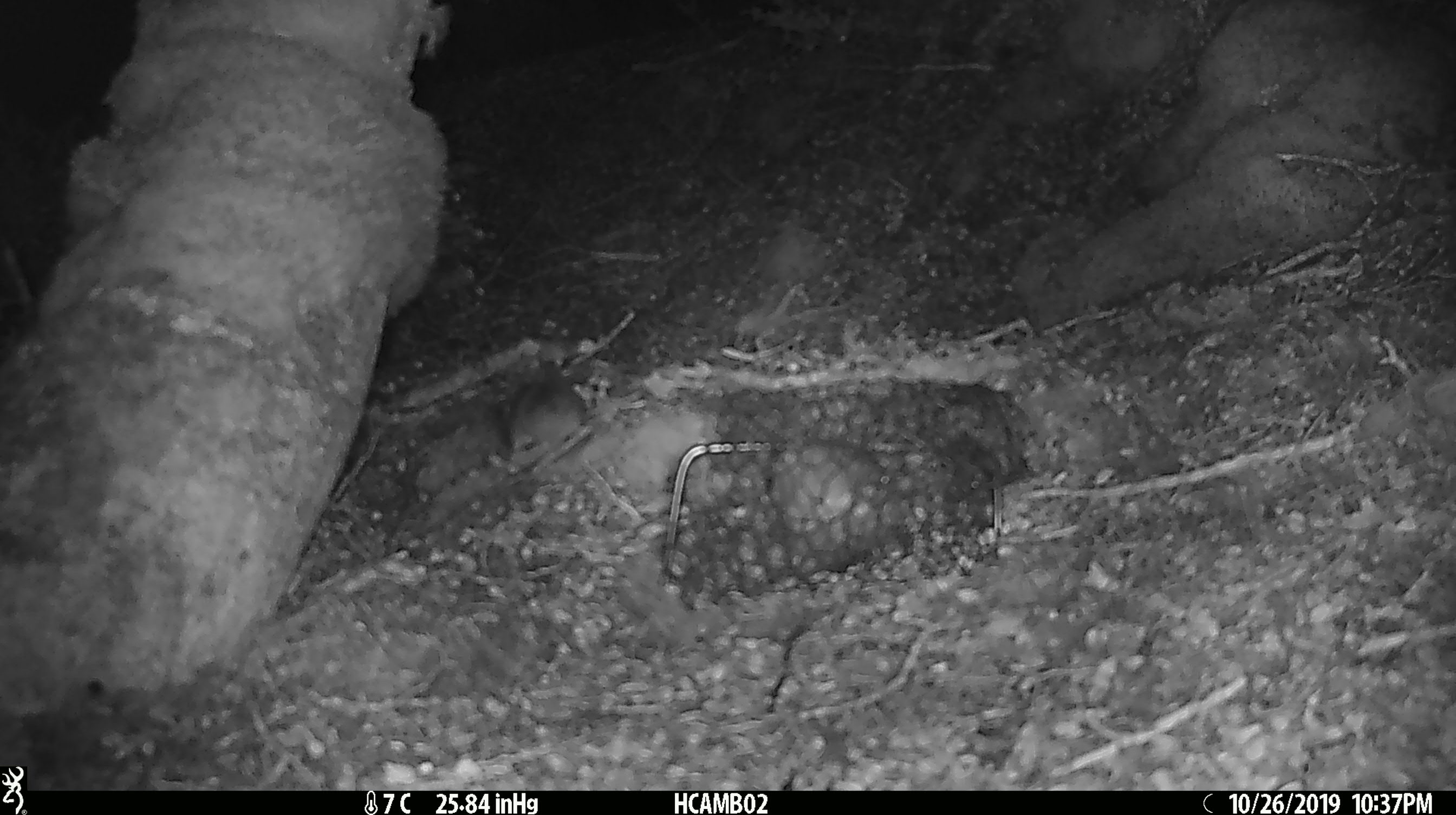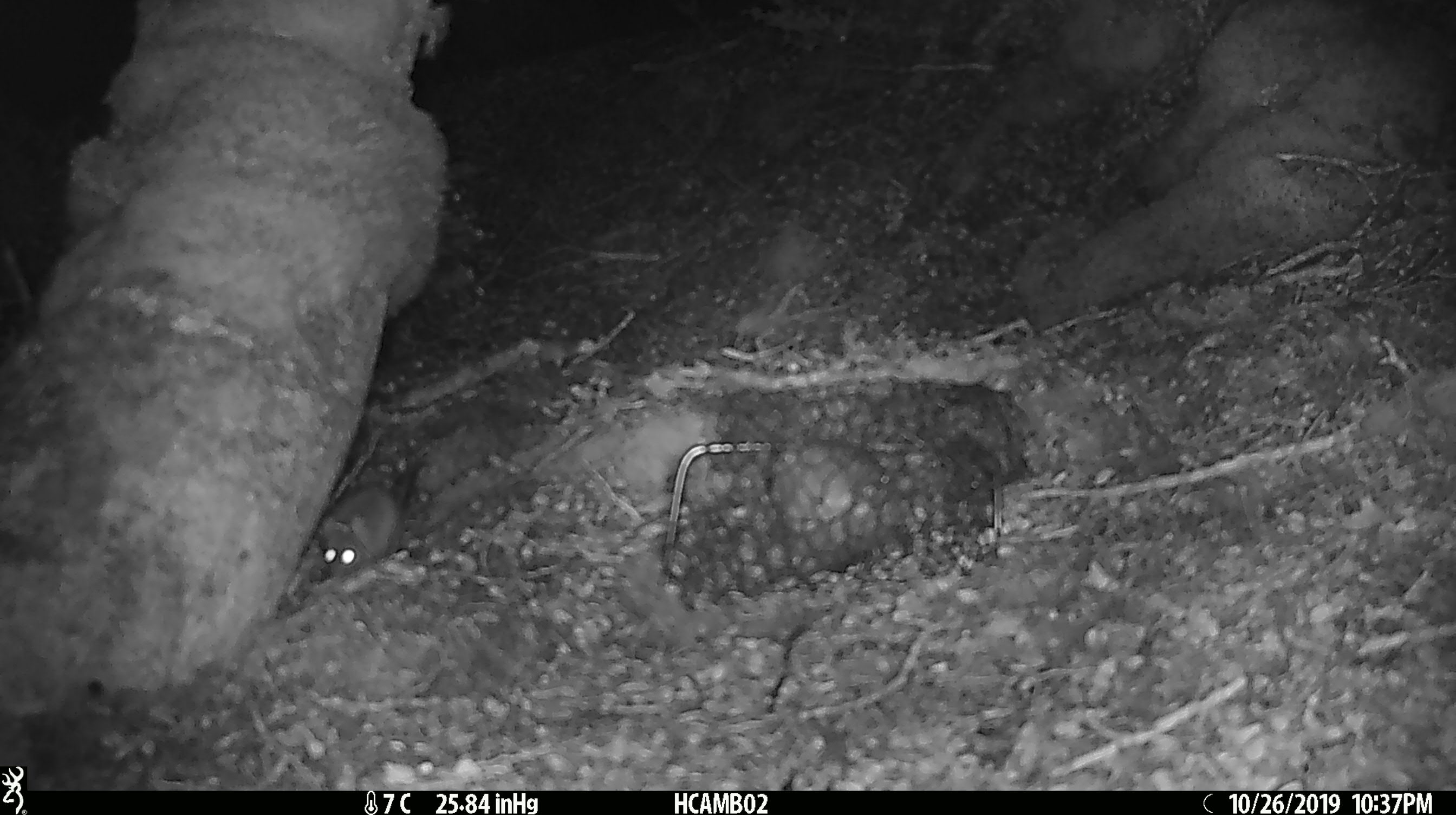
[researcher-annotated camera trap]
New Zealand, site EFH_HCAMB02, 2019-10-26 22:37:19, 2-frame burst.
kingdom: Animalia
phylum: Chordata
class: Mammalia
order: Rodentia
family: Muridae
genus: Mus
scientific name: Mus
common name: mouse